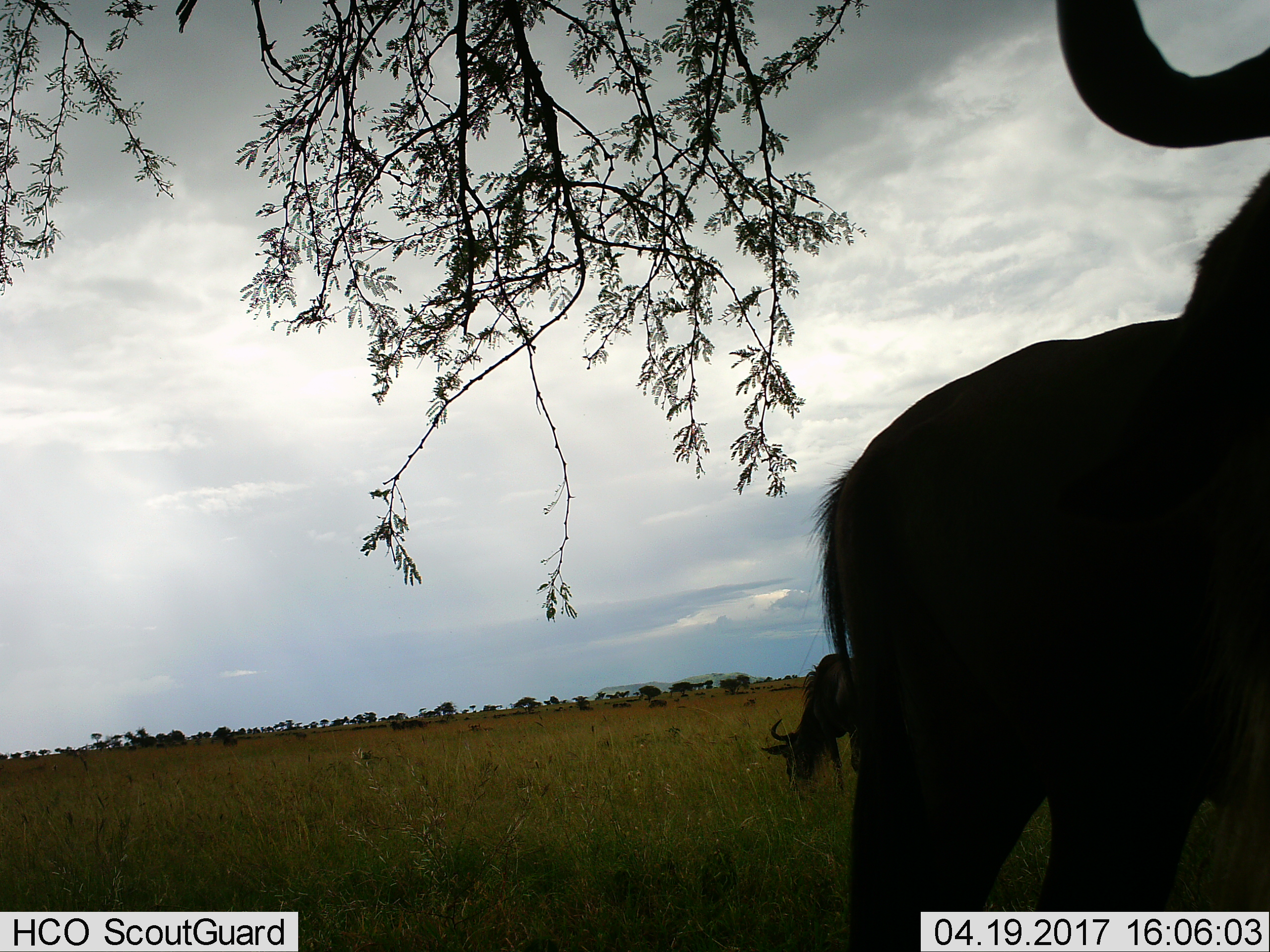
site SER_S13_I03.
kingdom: Animalia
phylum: Chordata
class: Mammalia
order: Artiodactyla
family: Bovidae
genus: Connochaetes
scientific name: Connochaetes taurinus taurinus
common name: blue wildebeest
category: wildebeestblue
Wildebeestblue (blue wildebeest) (Connochaetes taurinus taurinus), count 2. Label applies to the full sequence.